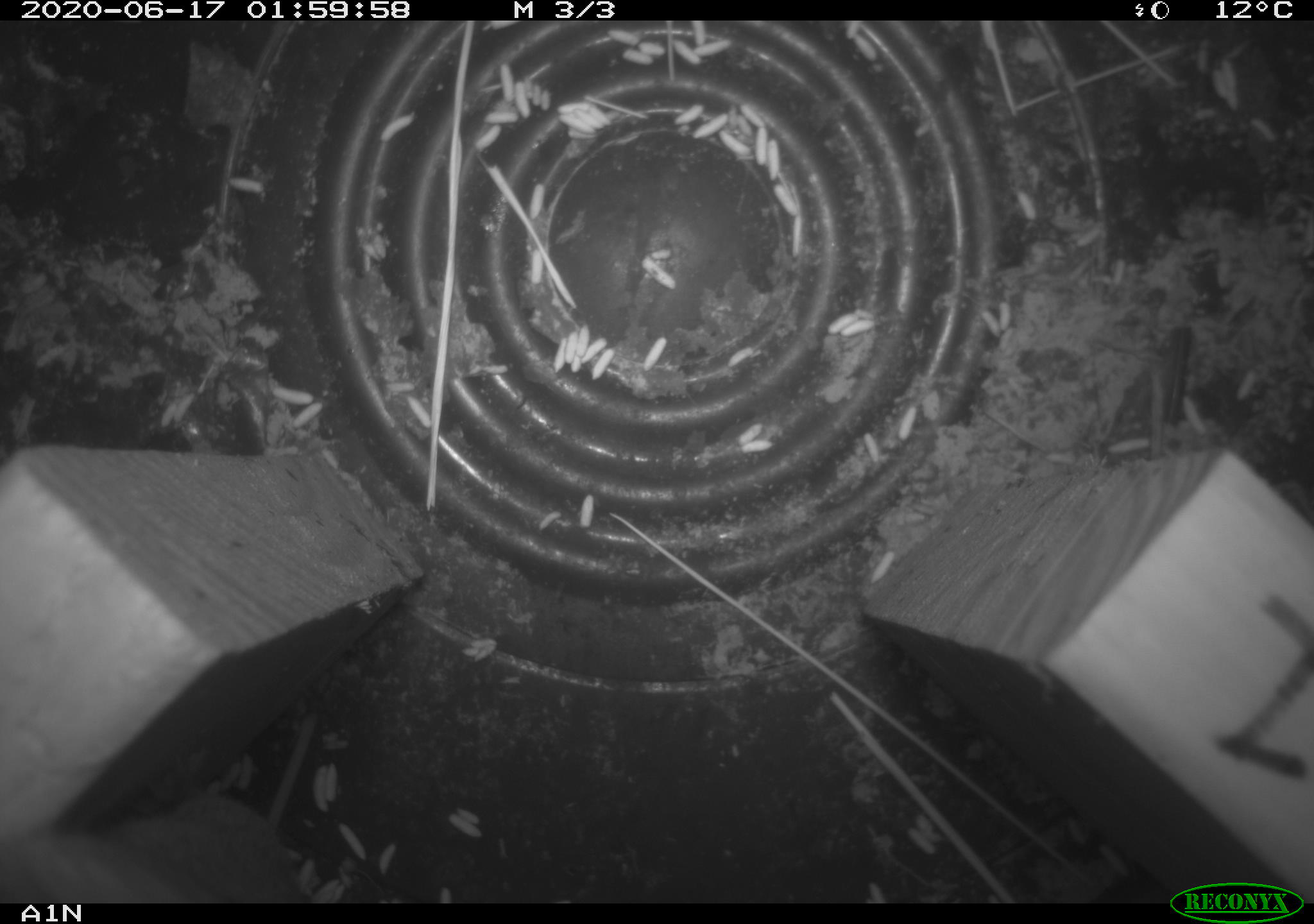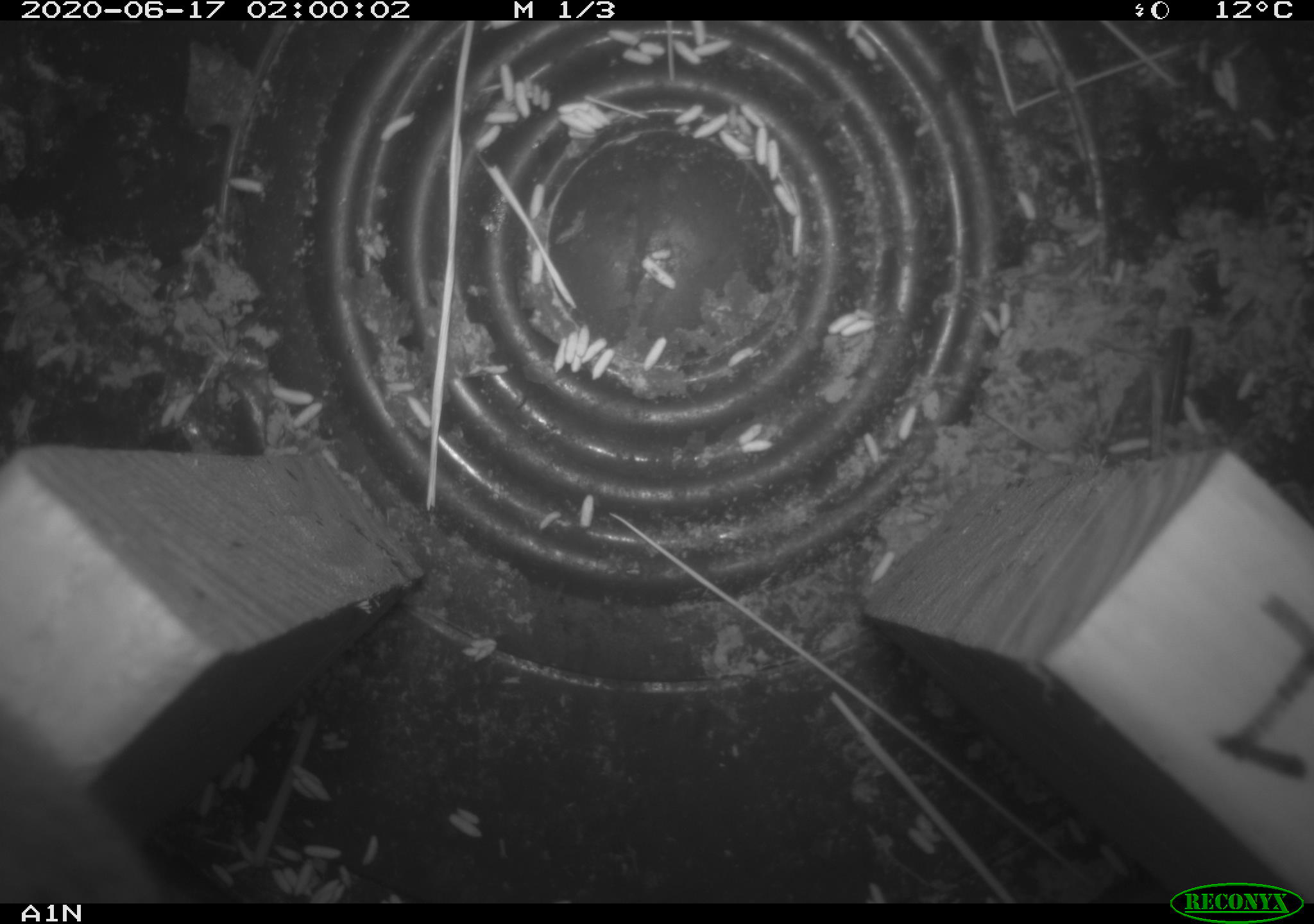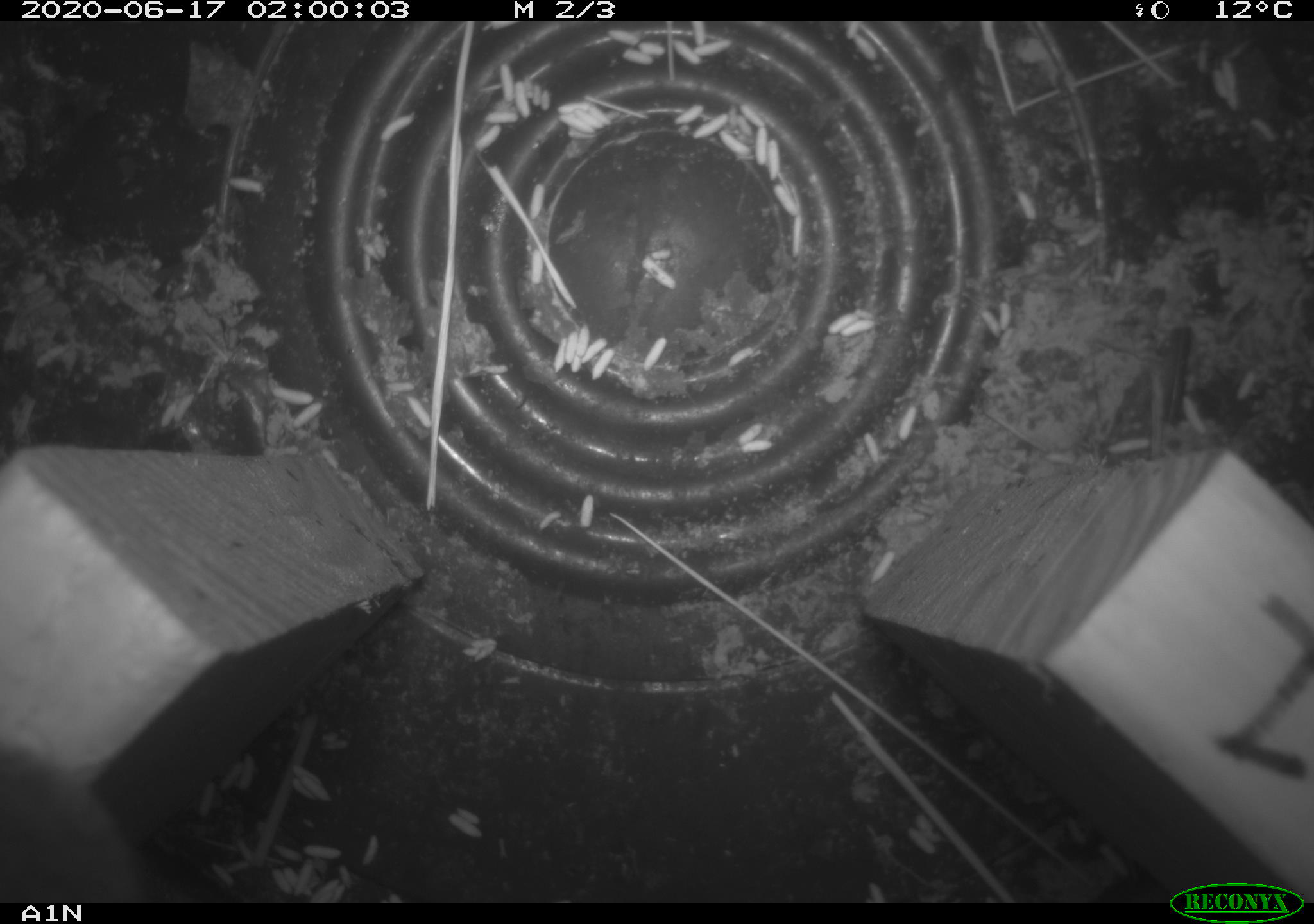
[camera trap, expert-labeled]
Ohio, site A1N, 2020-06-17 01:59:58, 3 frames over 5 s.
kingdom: Animalia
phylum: Chordata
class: Mammalia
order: Rodentia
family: Cricetidae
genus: Microtus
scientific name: Microtus pennsylvanicus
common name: meadow vole